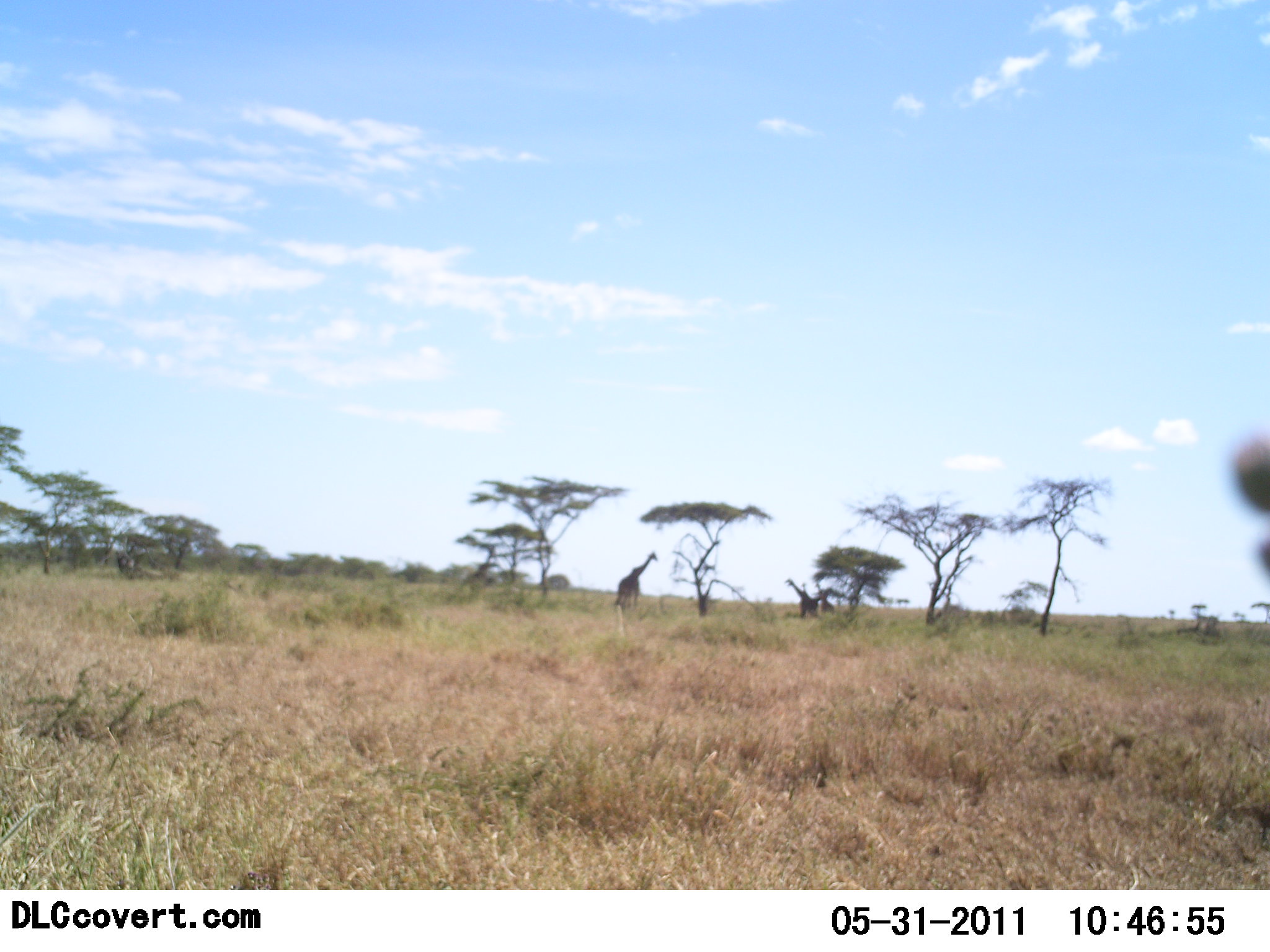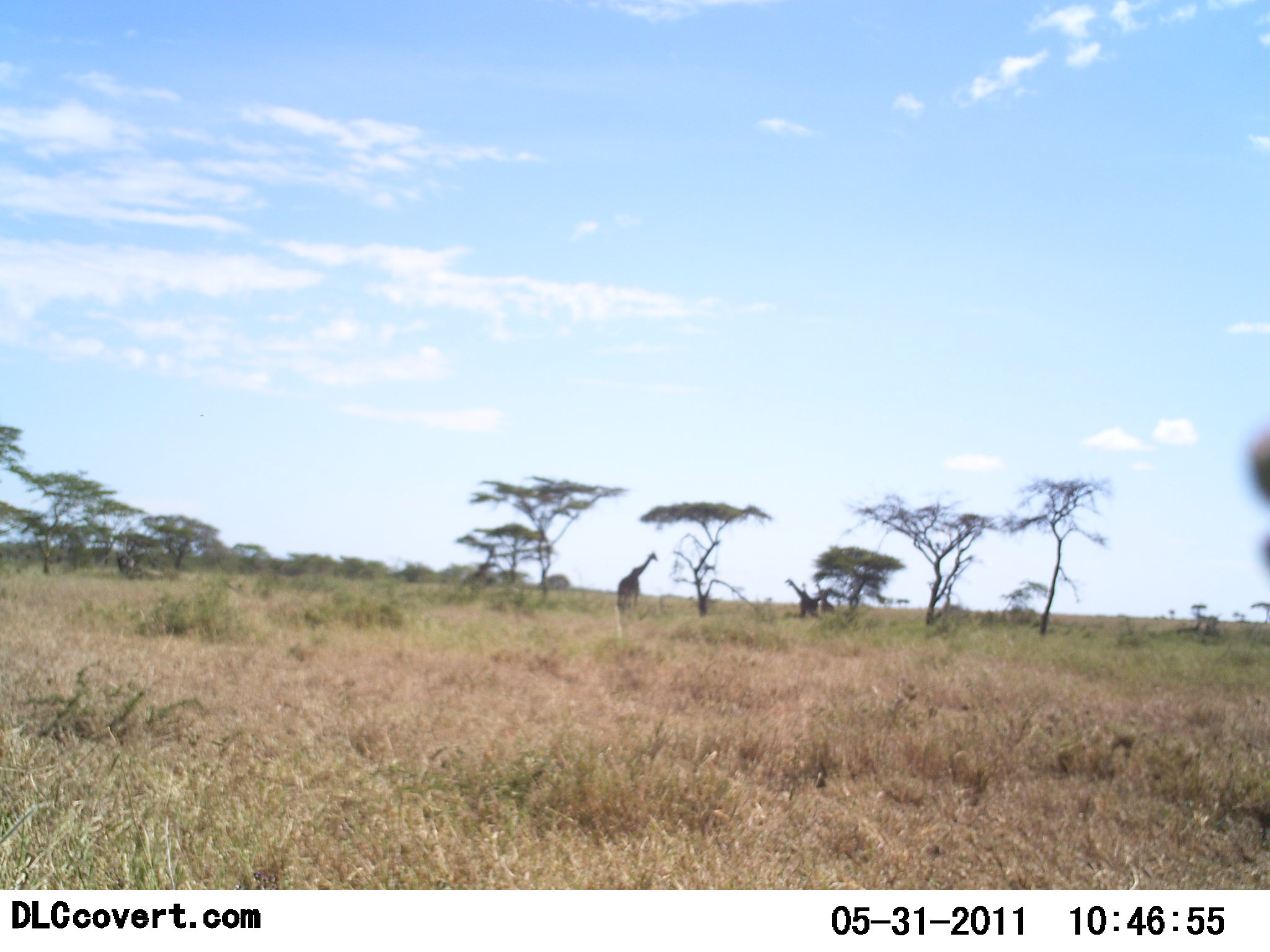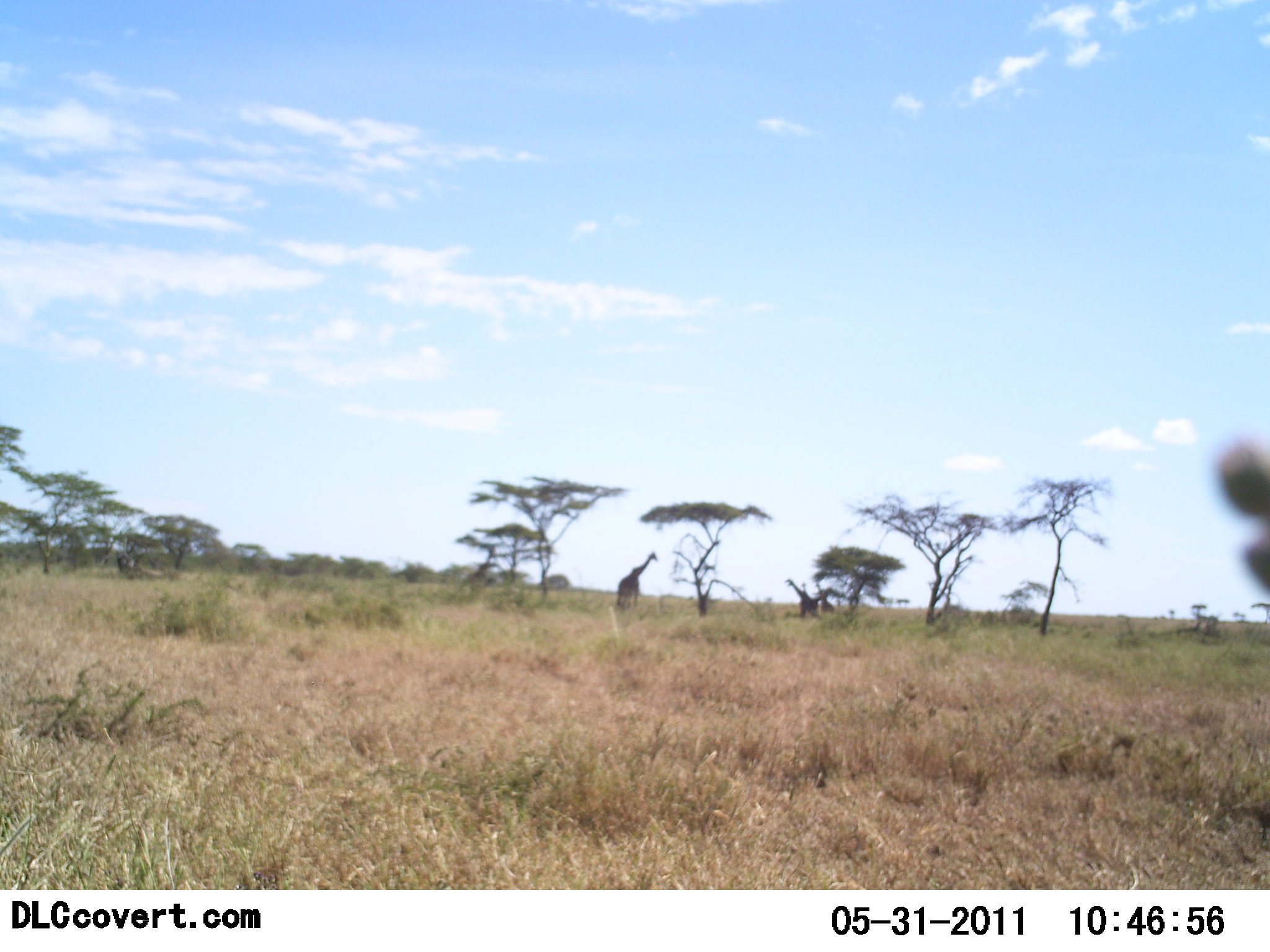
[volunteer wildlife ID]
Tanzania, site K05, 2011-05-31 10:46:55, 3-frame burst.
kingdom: Animalia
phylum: Chordata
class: Mammalia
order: Artiodactyla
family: Giraffidae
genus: Giraffa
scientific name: Giraffa camelopardalis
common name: giraffe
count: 2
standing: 91%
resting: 9%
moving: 9%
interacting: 0%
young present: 9%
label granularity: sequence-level